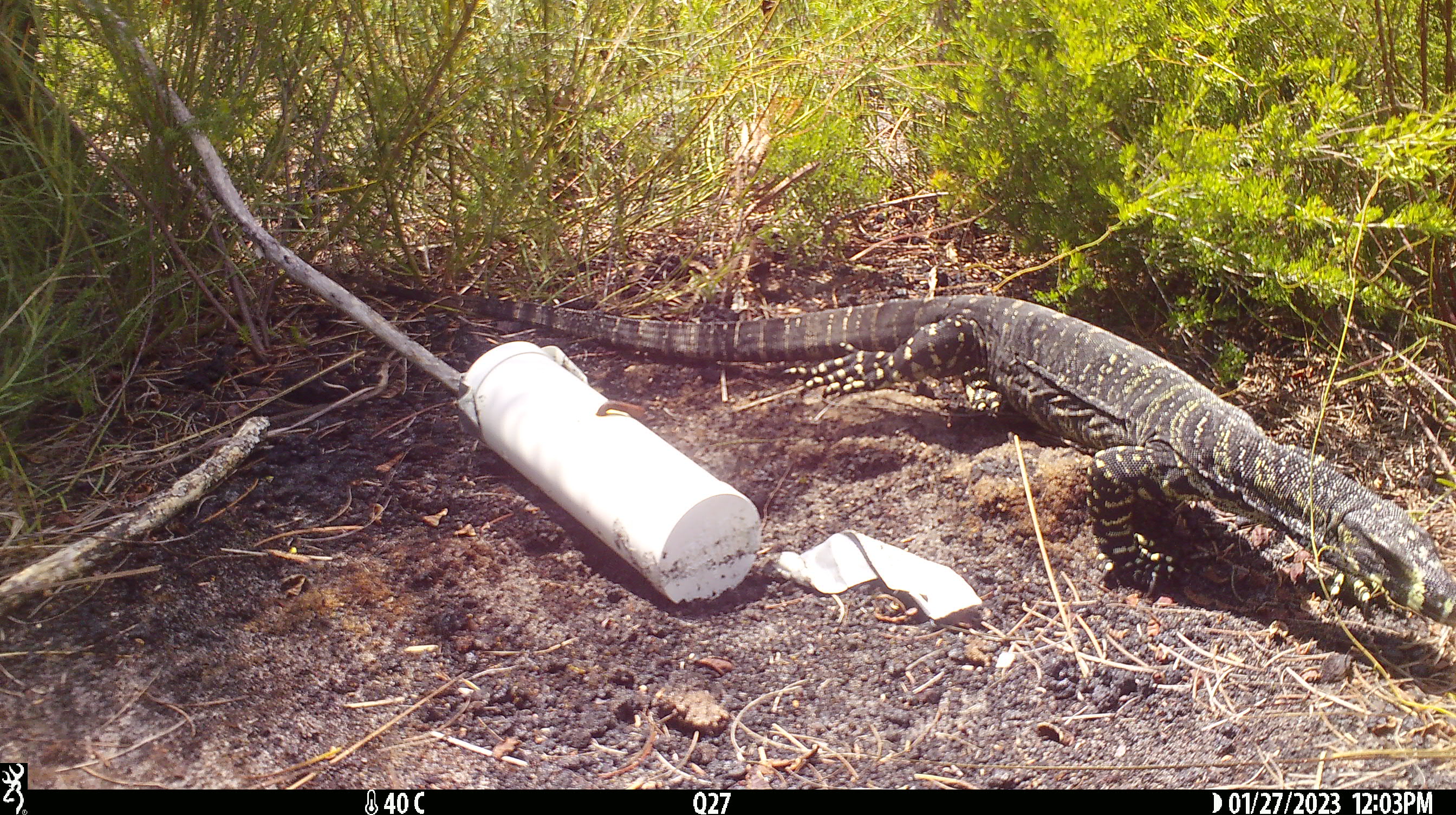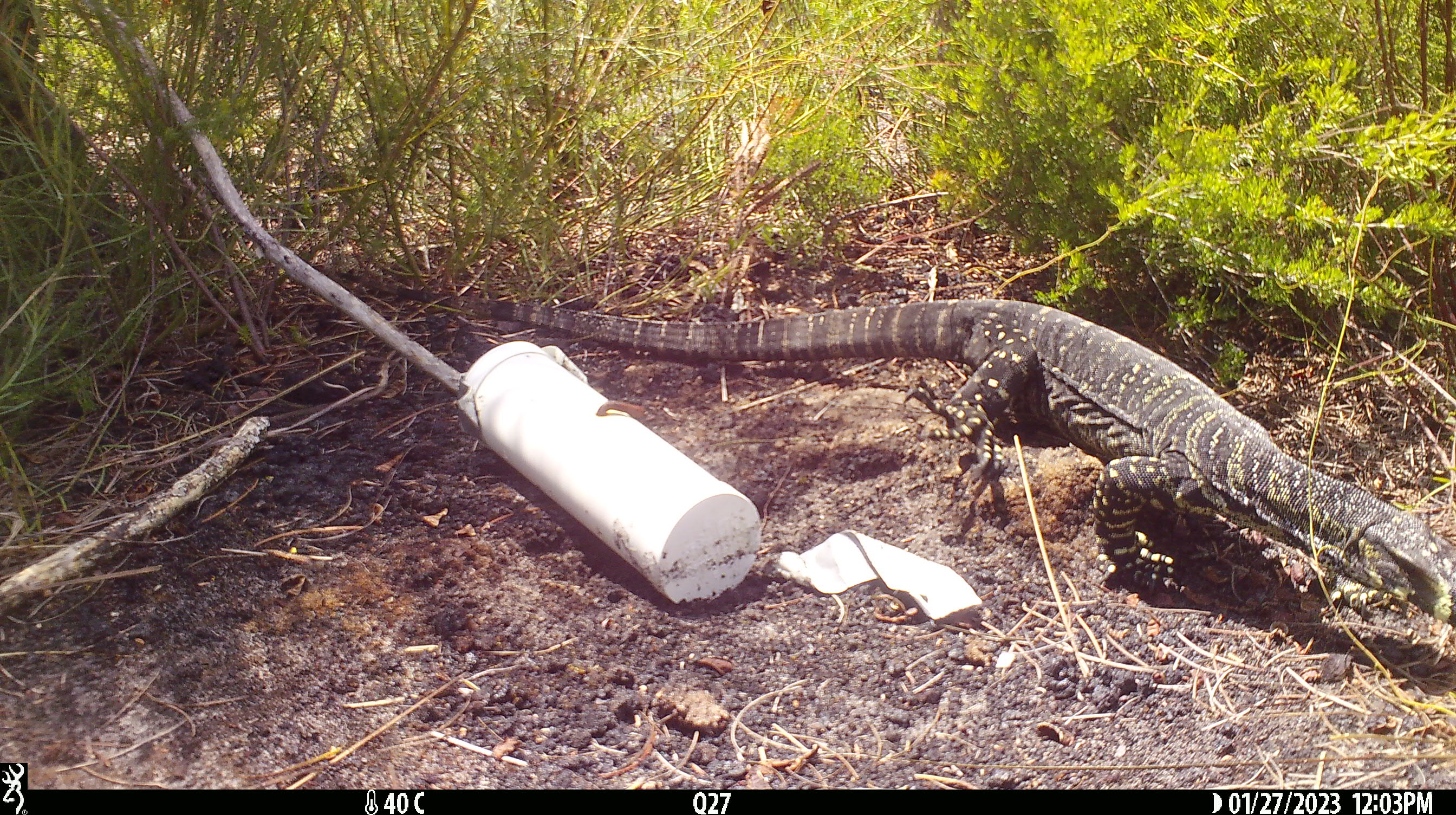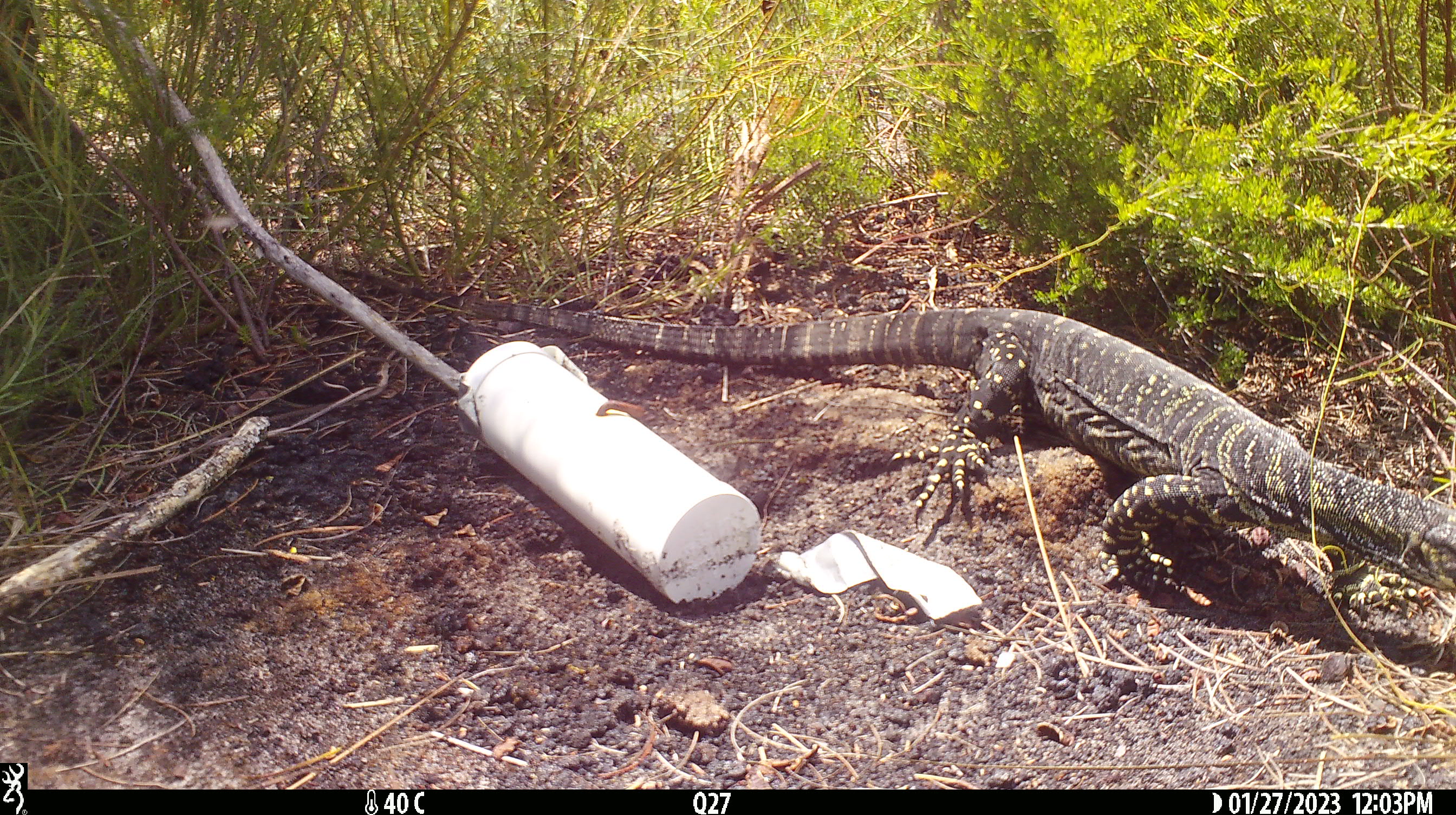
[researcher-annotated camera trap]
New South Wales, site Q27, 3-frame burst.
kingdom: Animalia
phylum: Chordata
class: Reptilia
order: Squamata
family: Varanidae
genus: Varanus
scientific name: Varanus varius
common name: lace monitor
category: goanna